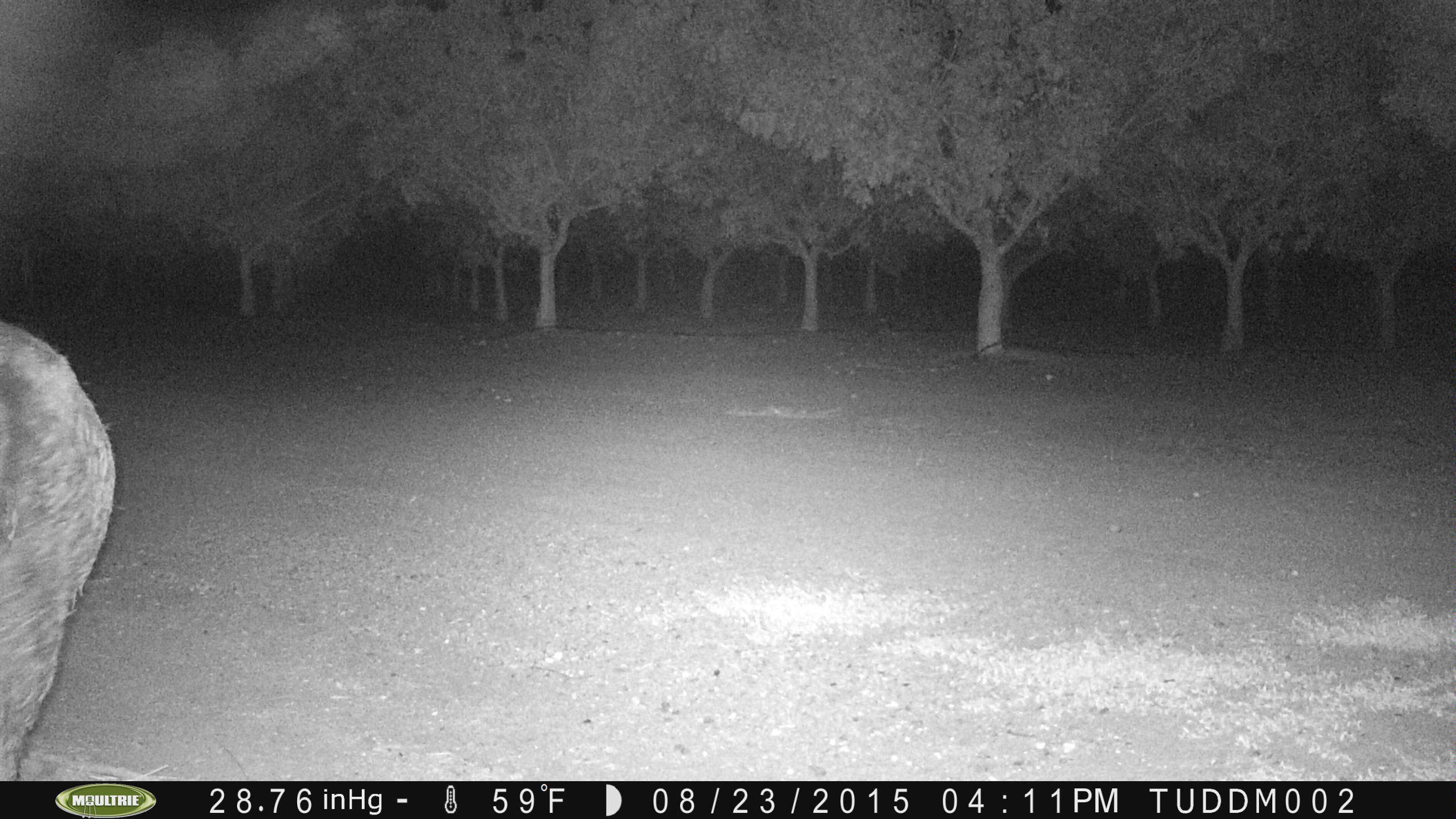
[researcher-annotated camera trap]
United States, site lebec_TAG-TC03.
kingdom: Animalia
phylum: Chordata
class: Mammalia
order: Artiodactyla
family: Suidae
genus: Sus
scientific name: Sus scrofa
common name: wild boar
Sus scrofa (wild boar).